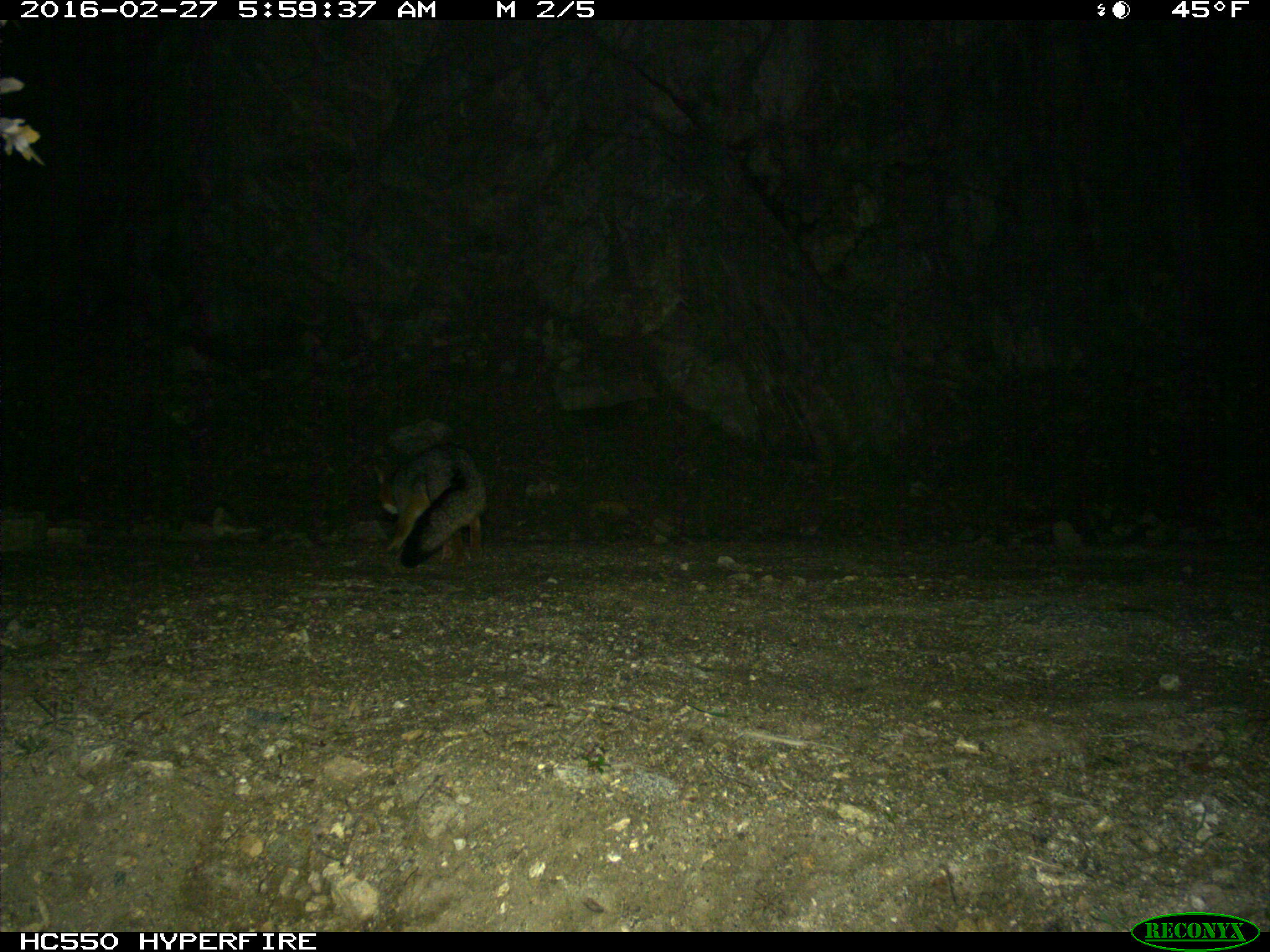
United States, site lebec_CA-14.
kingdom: Animalia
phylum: Chordata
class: Mammalia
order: Carnivora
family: Canidae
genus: Urocyon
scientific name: Urocyon cinereoargenteus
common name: gray fox